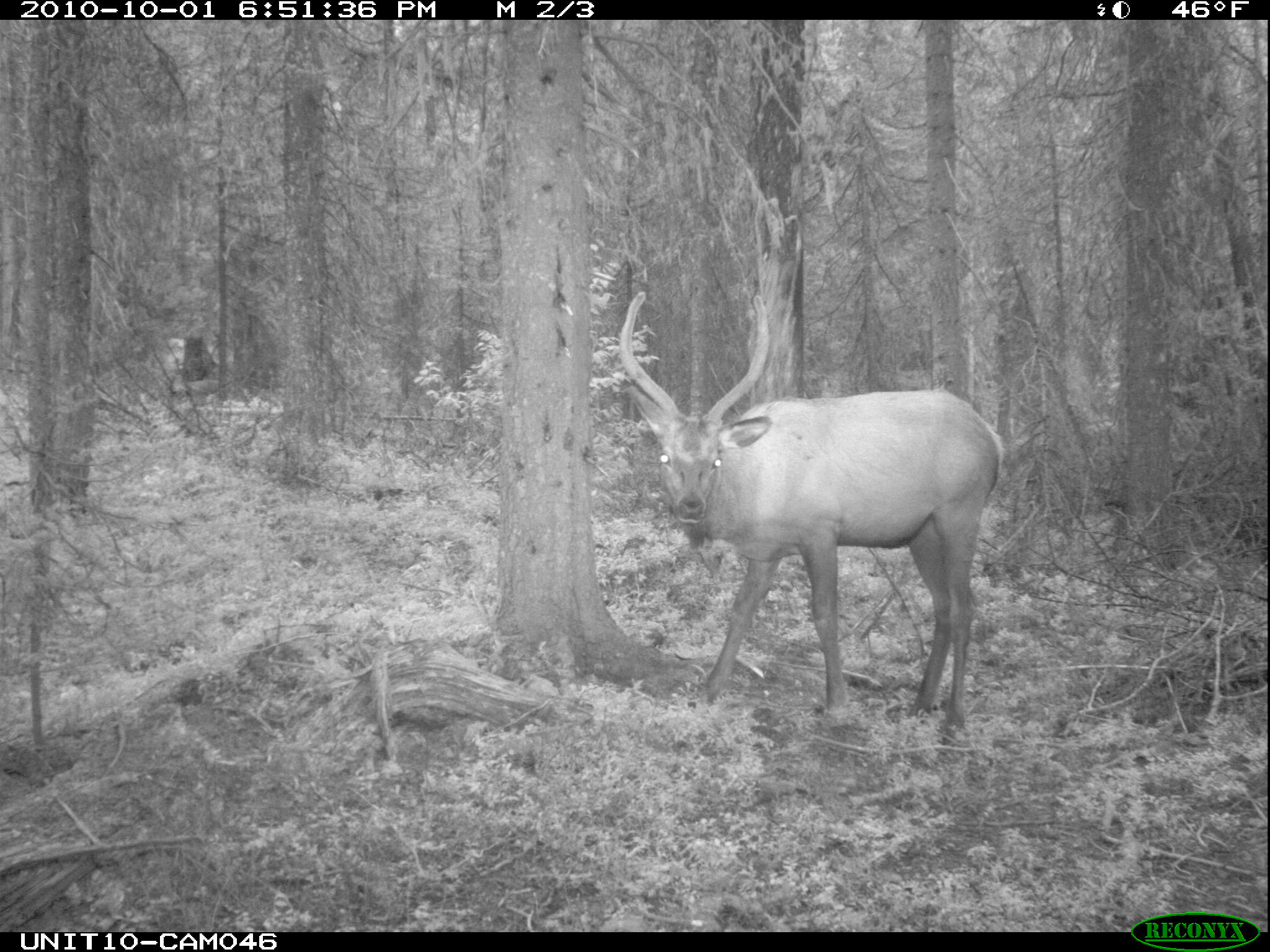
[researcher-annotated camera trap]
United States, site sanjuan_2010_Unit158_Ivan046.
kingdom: Animalia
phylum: Chordata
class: Mammalia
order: Artiodactyla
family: Cervidae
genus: Cervus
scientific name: Cervus elaphus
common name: red deer